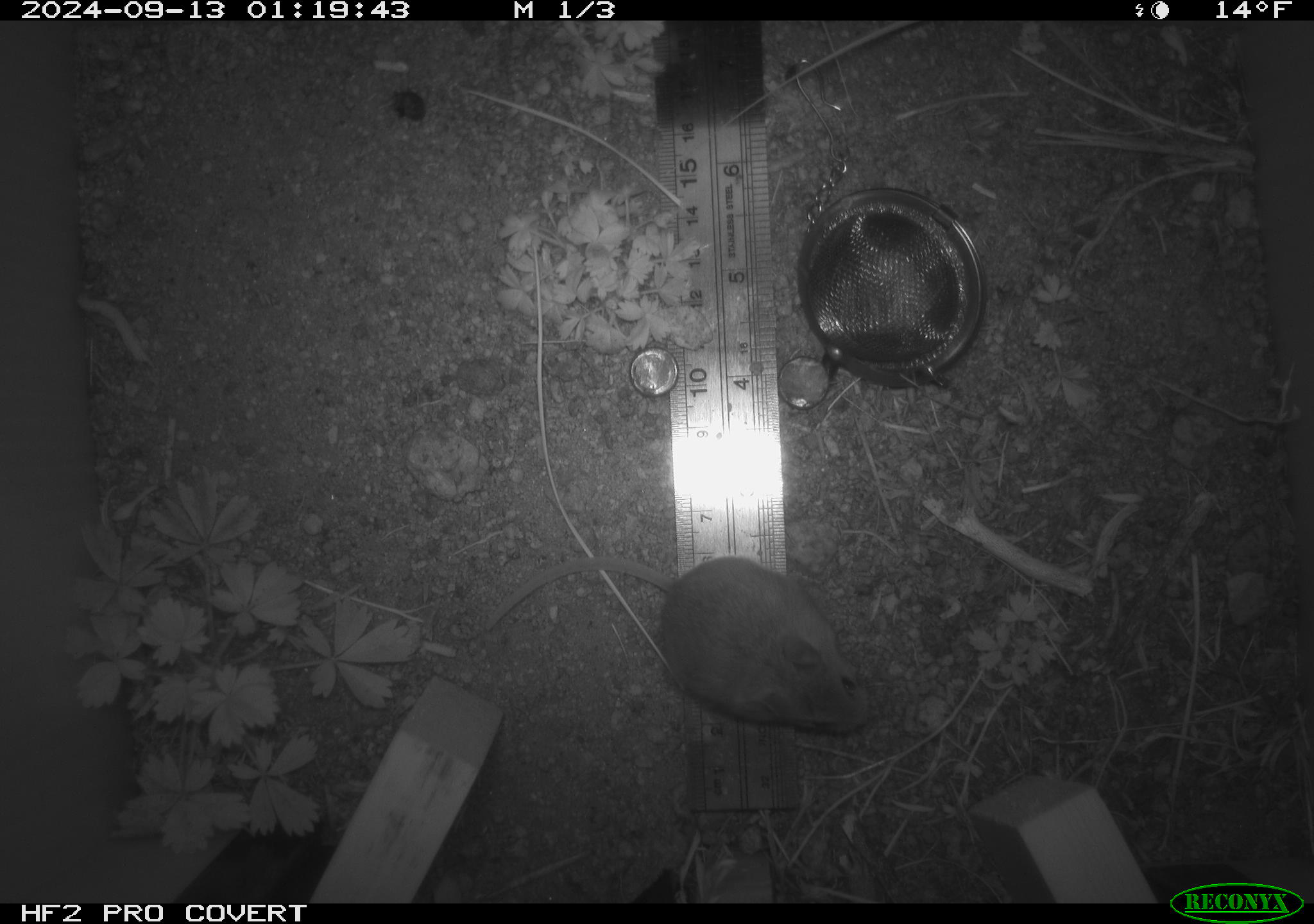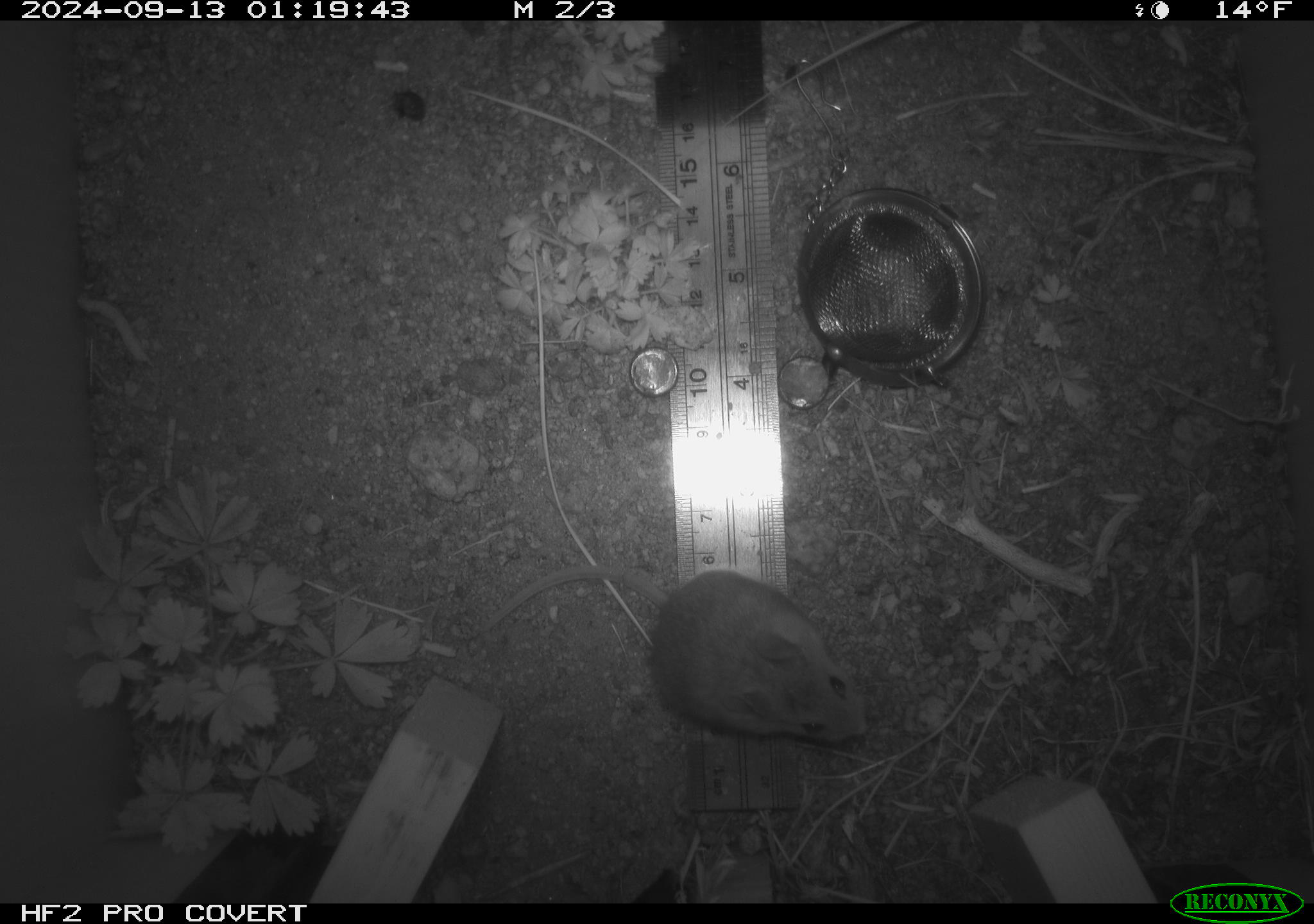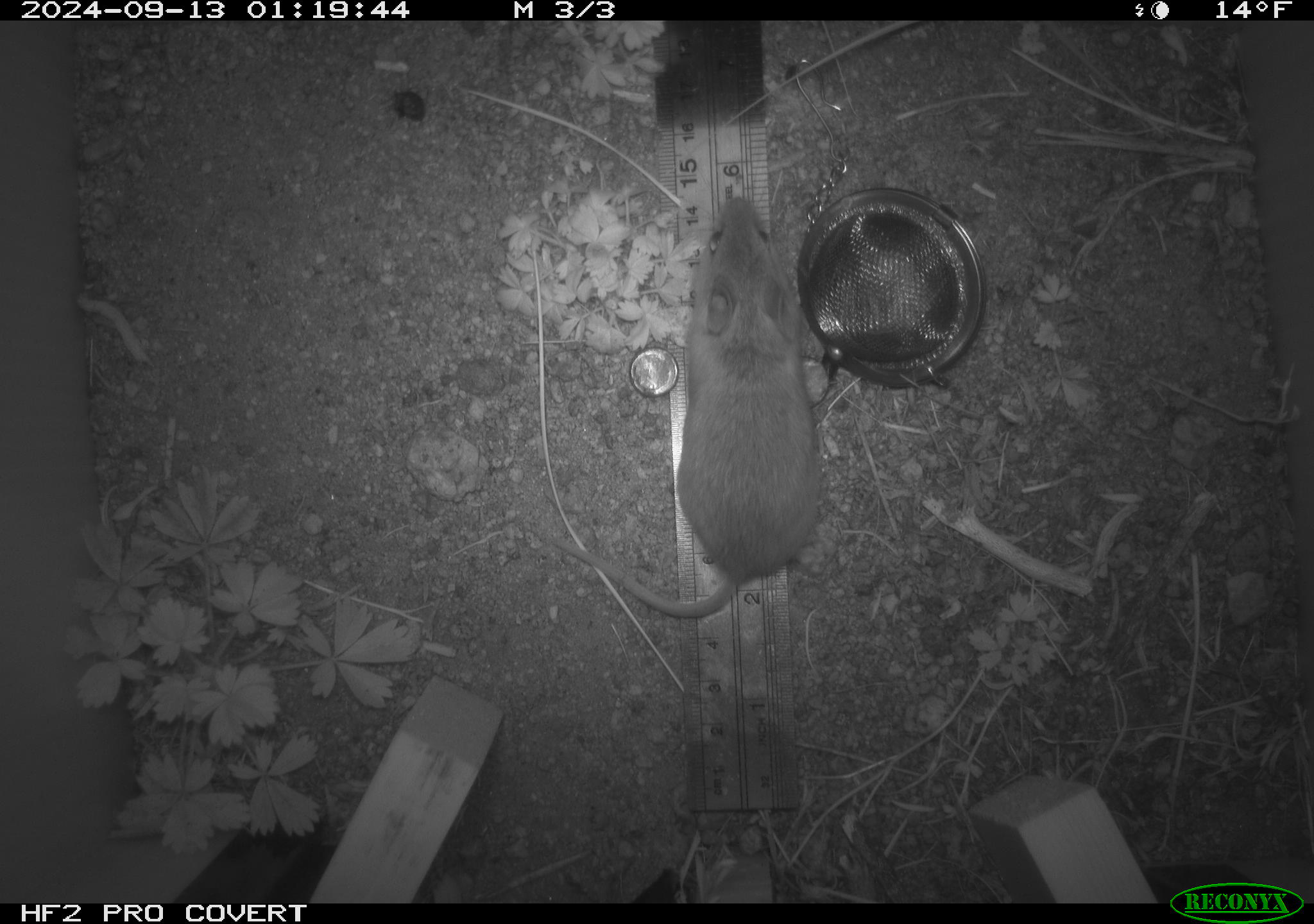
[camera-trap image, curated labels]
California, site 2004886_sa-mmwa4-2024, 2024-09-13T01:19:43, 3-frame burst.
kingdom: Animalia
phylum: Chordata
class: Mammalia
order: Rodentia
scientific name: Rodentia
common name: mouse species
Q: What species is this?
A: Mouse species (Rodentia).